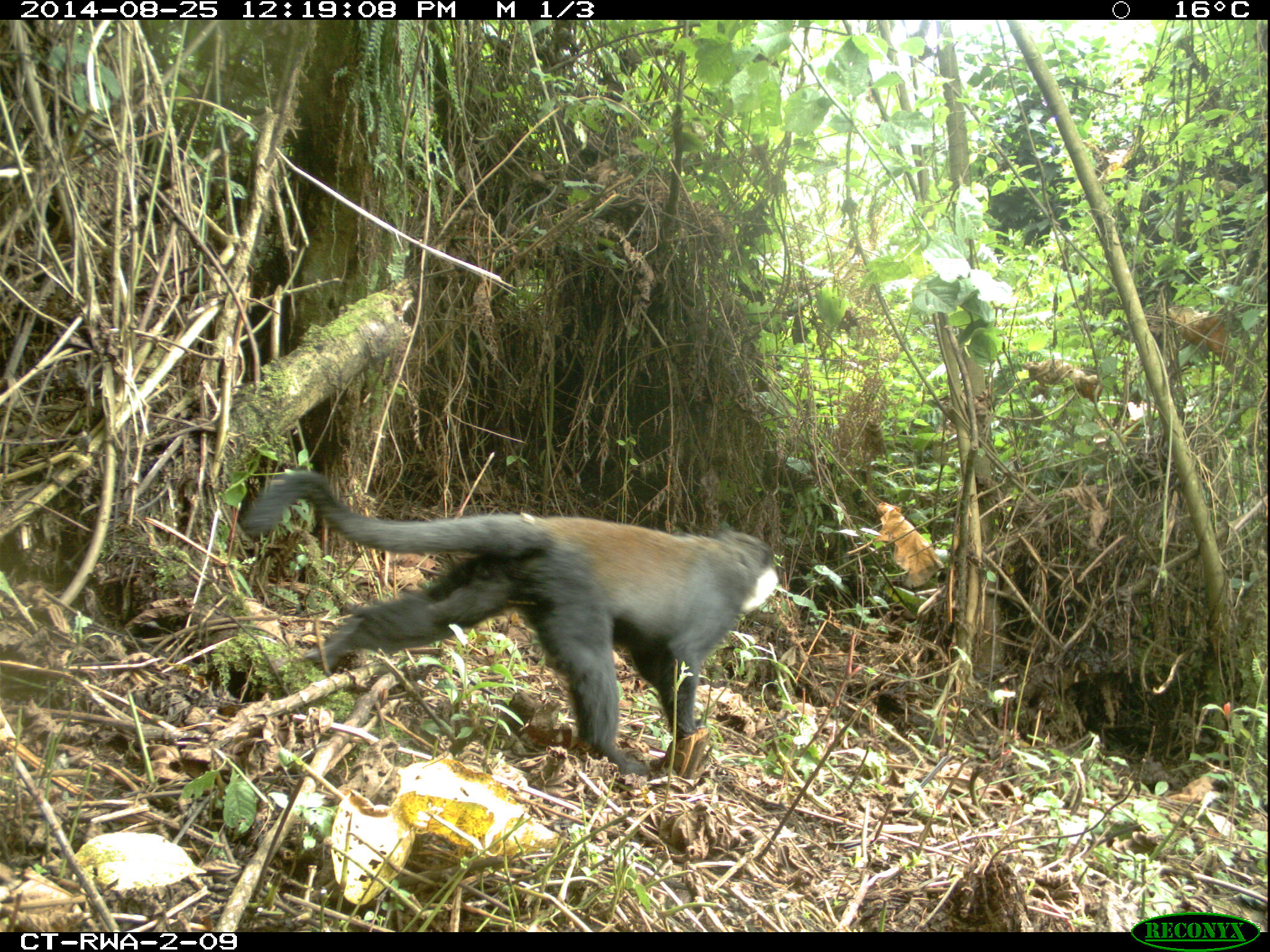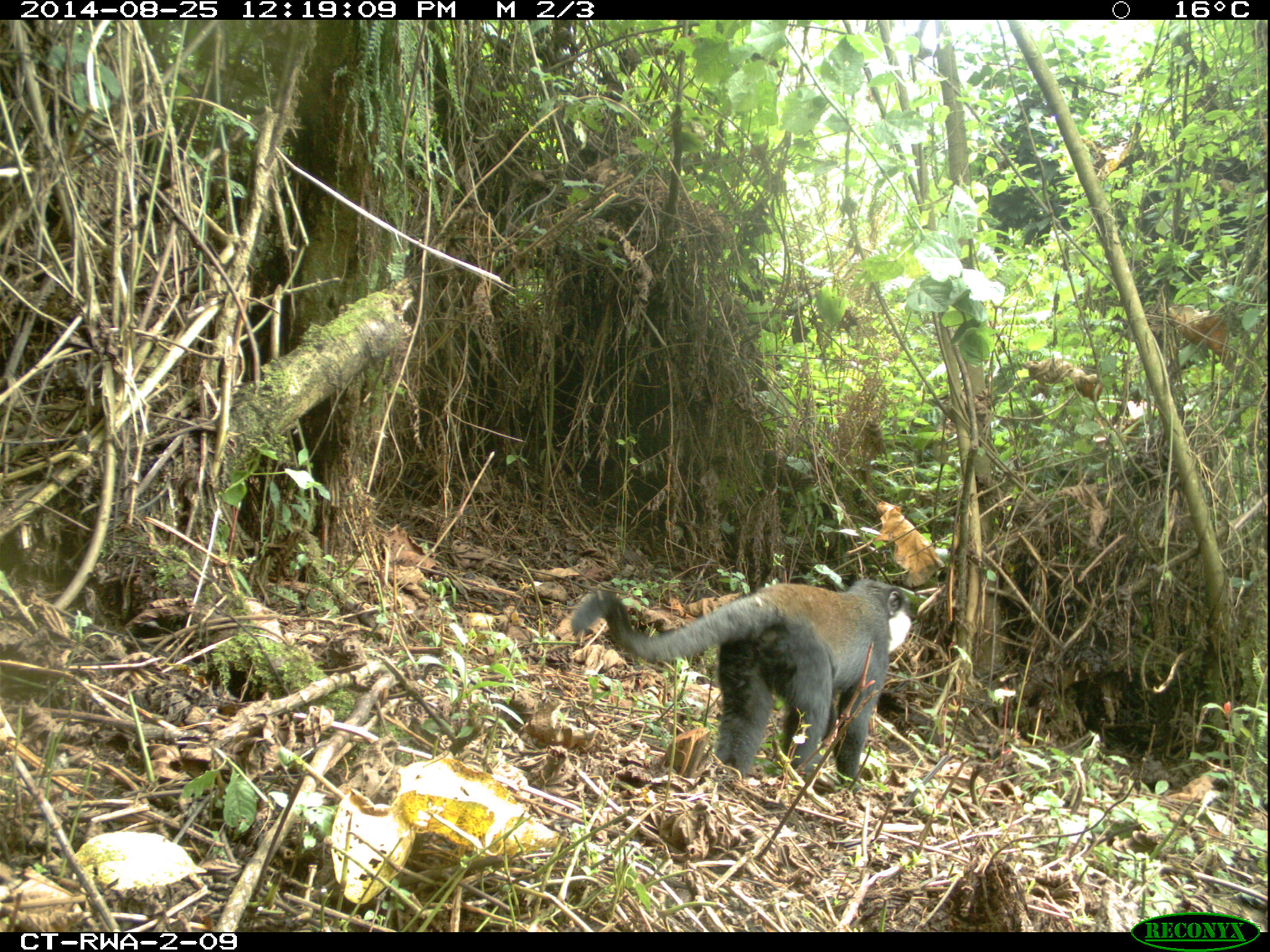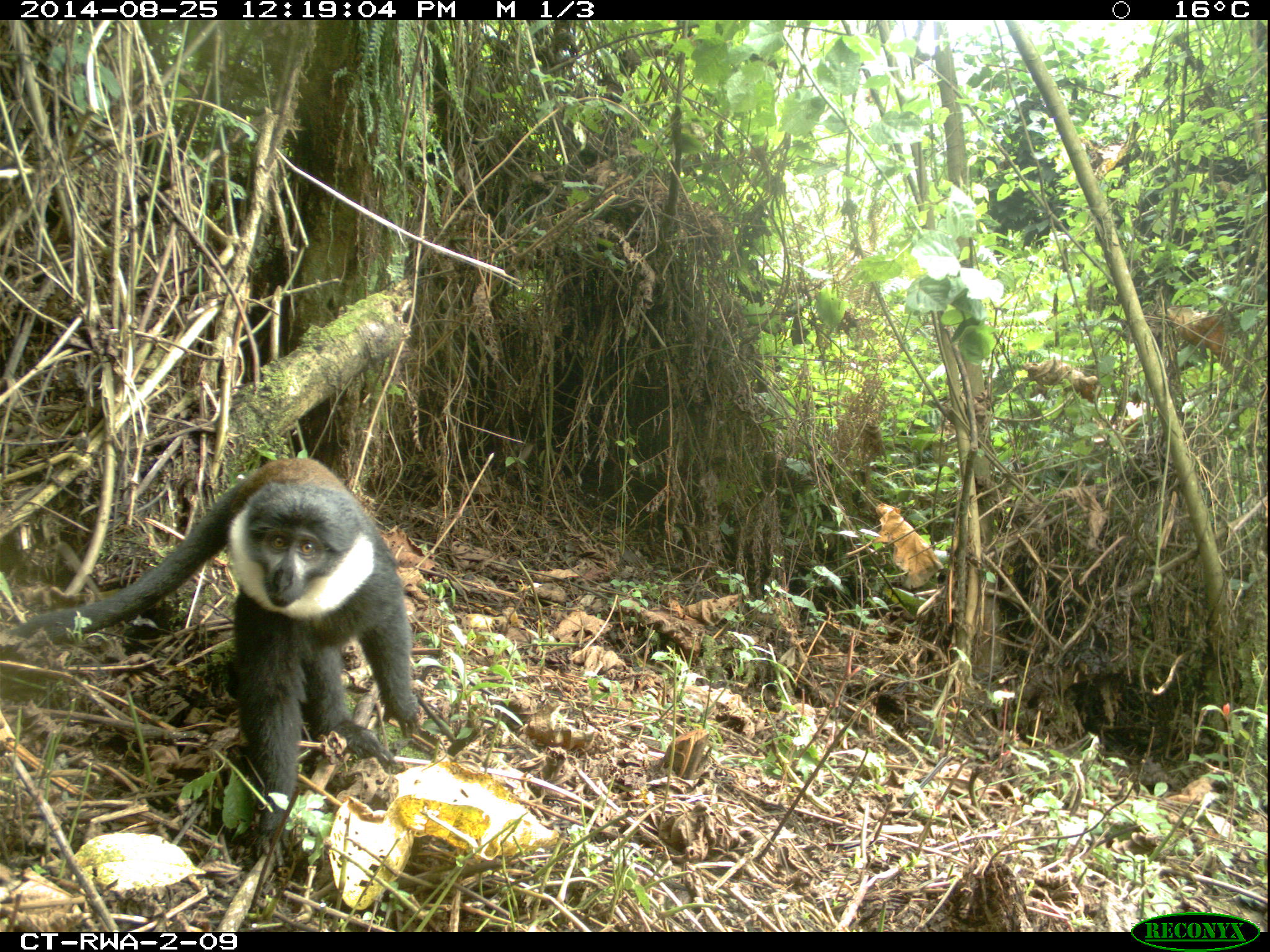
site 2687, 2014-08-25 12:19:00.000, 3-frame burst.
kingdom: Animalia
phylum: Chordata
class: Mammalia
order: Primates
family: Cercopithecidae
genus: Allochrocebus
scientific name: Allochrocebus lhoesti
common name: l'hoest's monkey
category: cercopithecus lhoesti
Cercopithecus lhoesti (l'hoest's monkey) (Allochrocebus lhoesti), count 1.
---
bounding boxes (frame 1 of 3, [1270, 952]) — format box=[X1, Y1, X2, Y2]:
cercopithecus lhoesti: box=[242, 470, 780, 783]